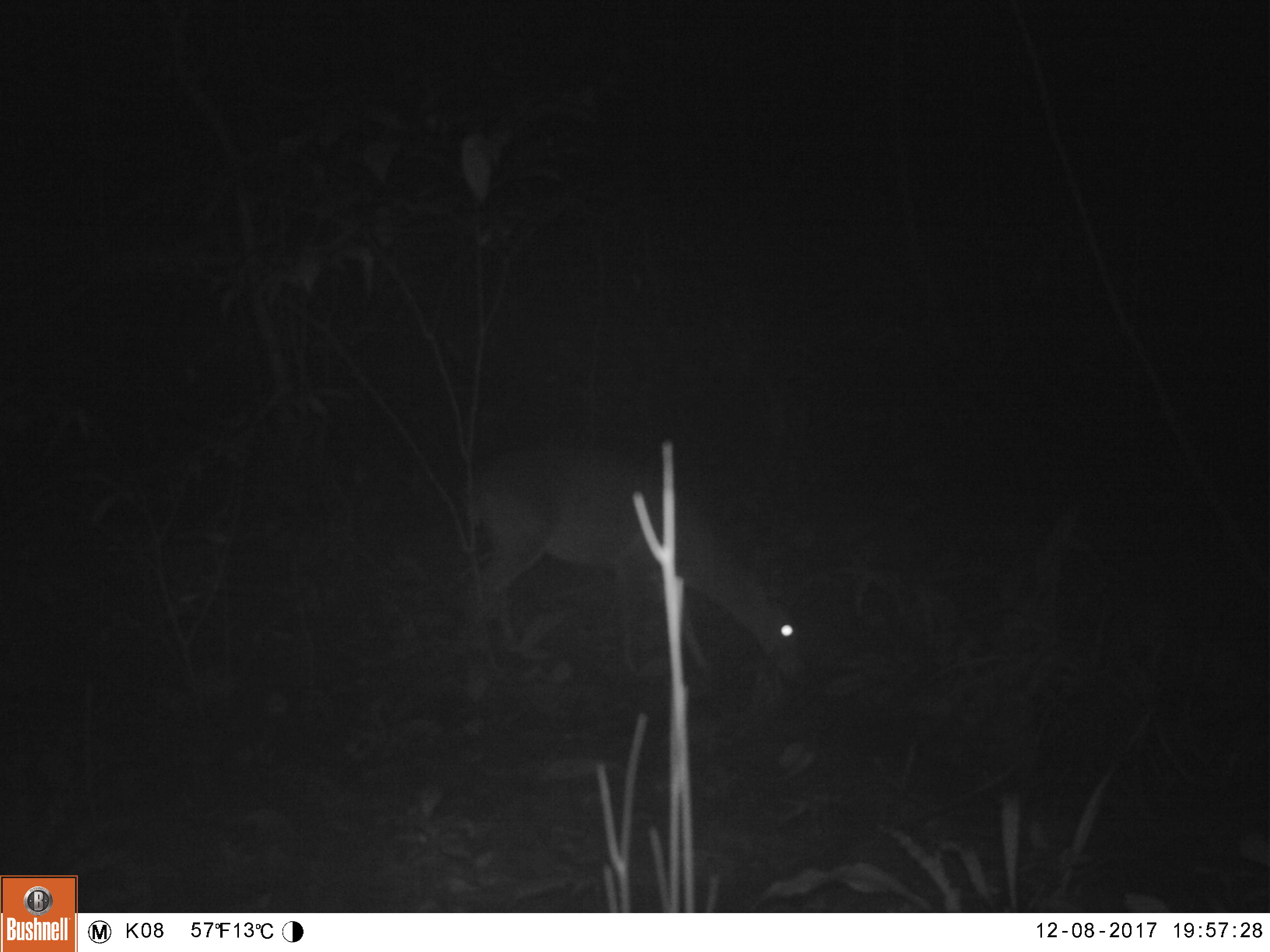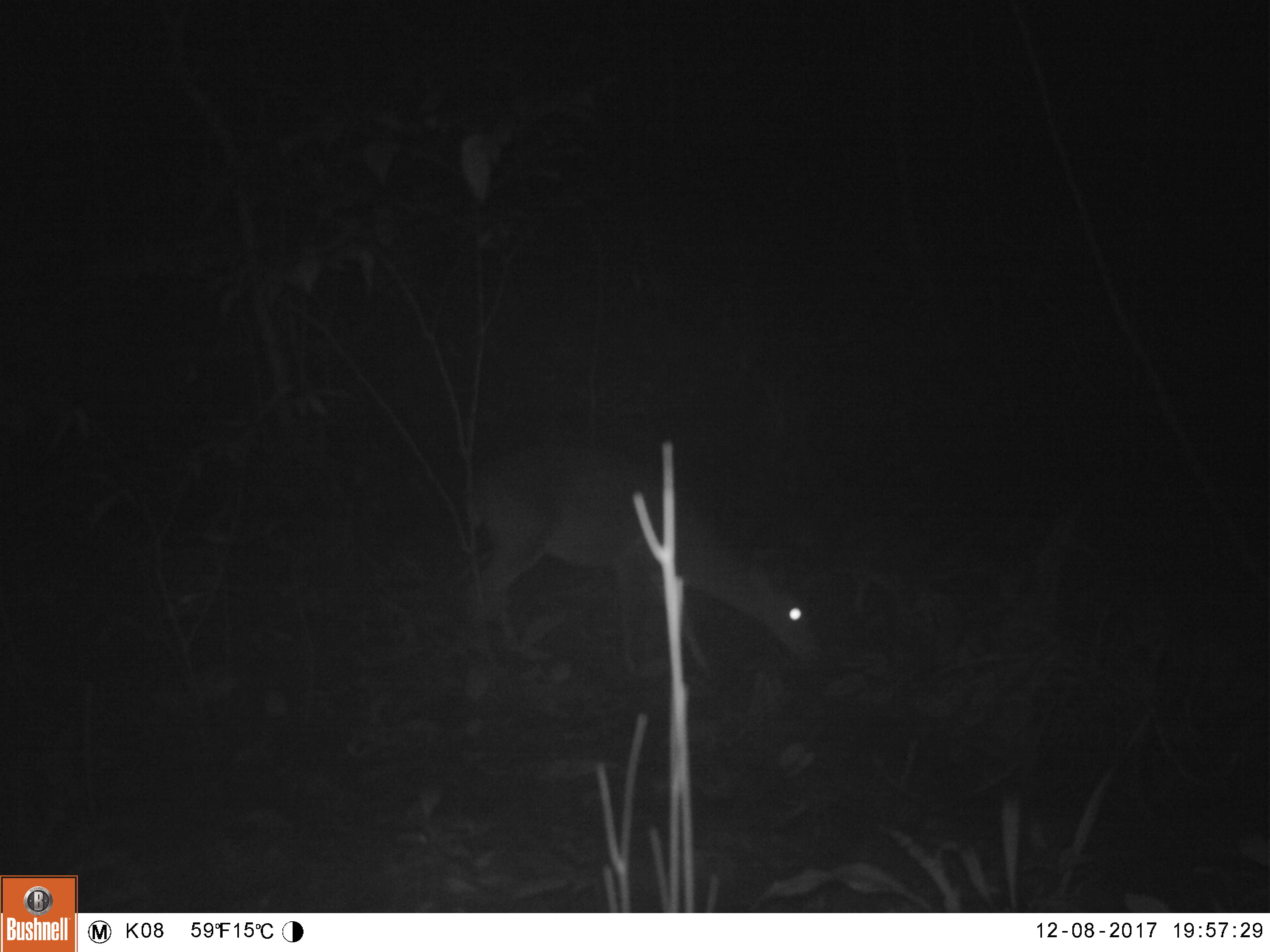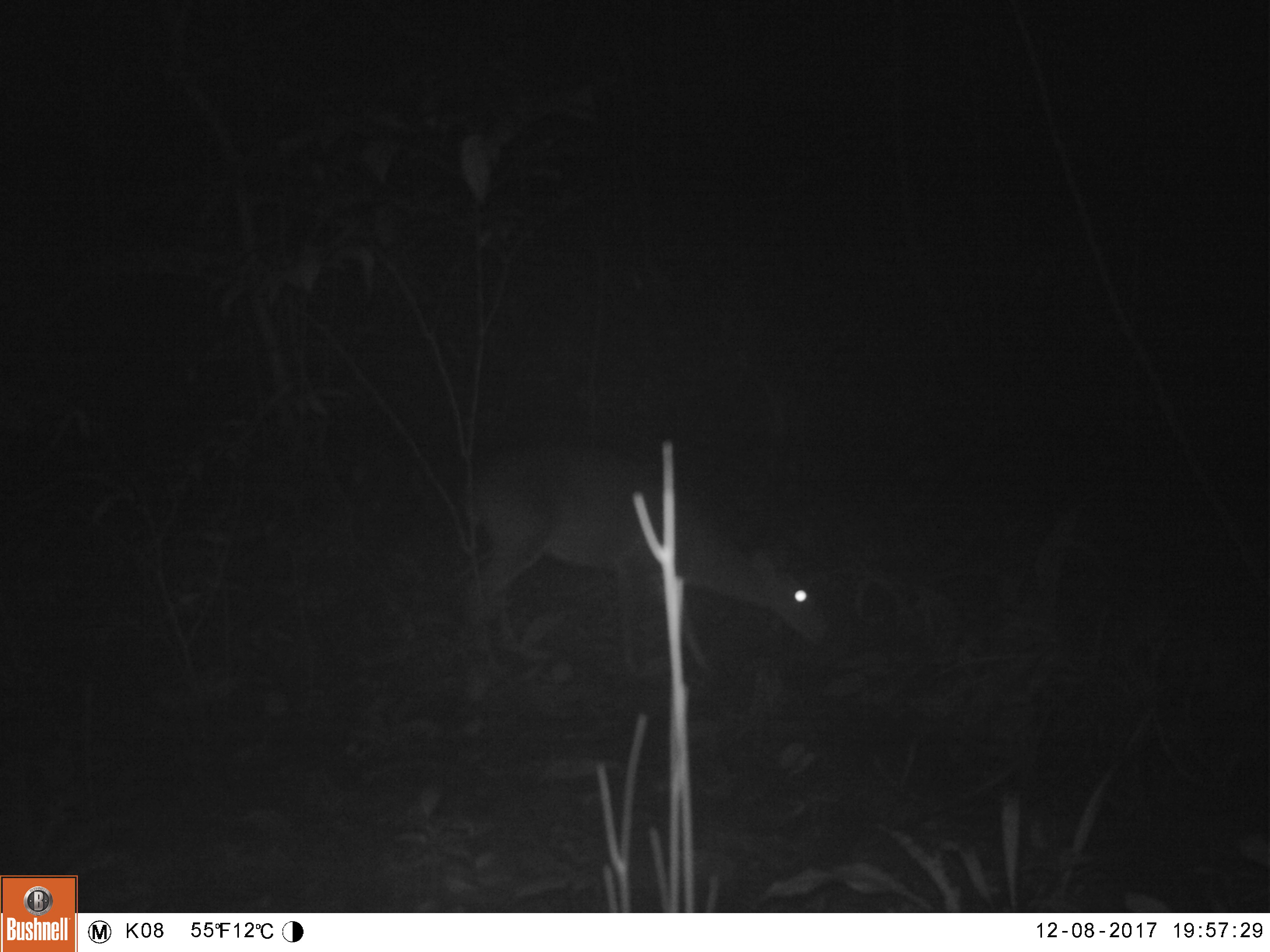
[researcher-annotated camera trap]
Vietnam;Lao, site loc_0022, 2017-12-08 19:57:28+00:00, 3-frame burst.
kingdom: Animalia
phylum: Chordata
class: Mammalia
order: Artiodactyla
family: Cervidae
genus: Muntiacus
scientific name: Muntiacus vuquangensis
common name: large-antlered muntjac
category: large antlered muntjac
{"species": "large antlered muntjac (large-antlered muntjac) (Muntiacus vuquangensis)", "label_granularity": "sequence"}